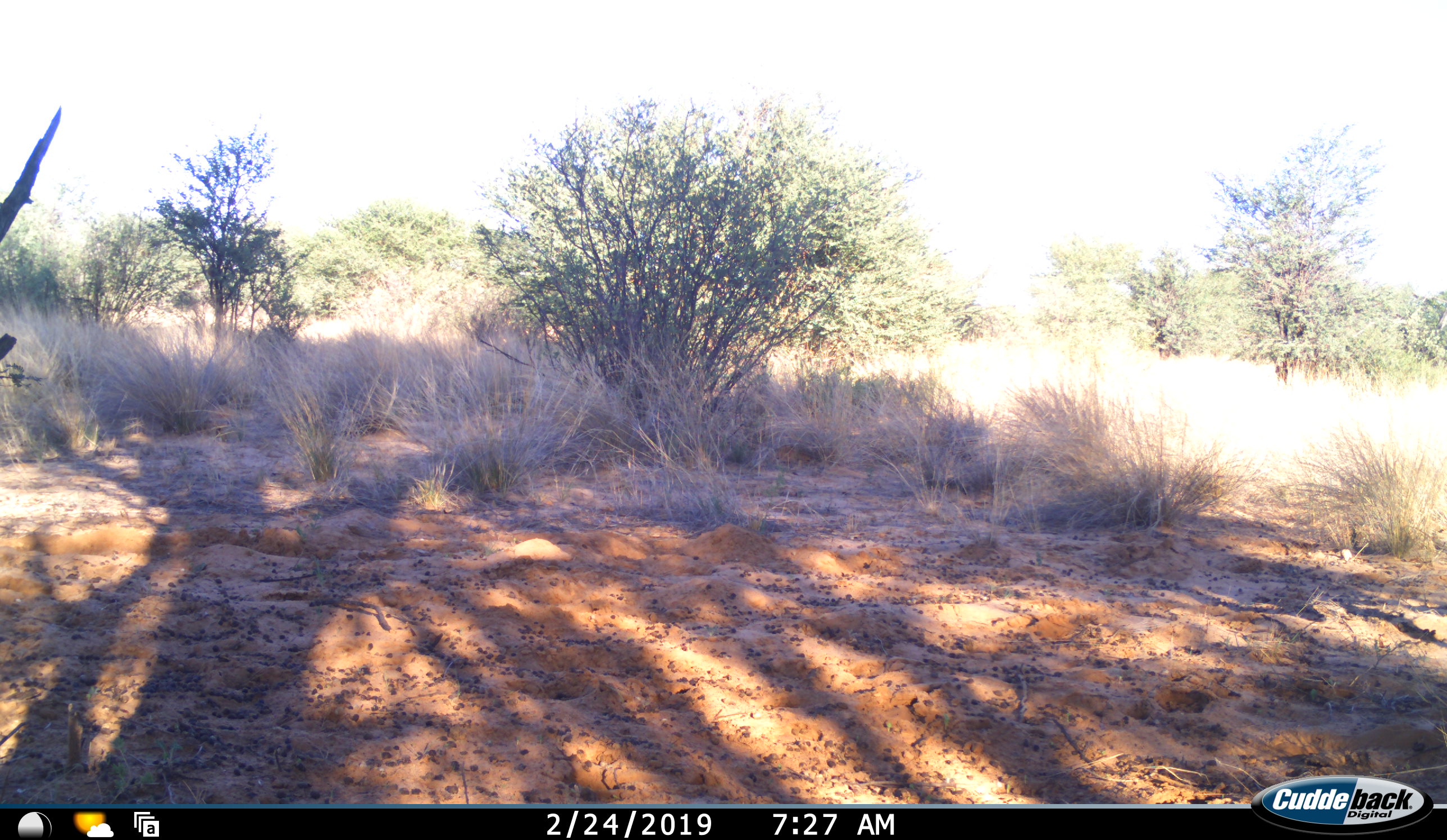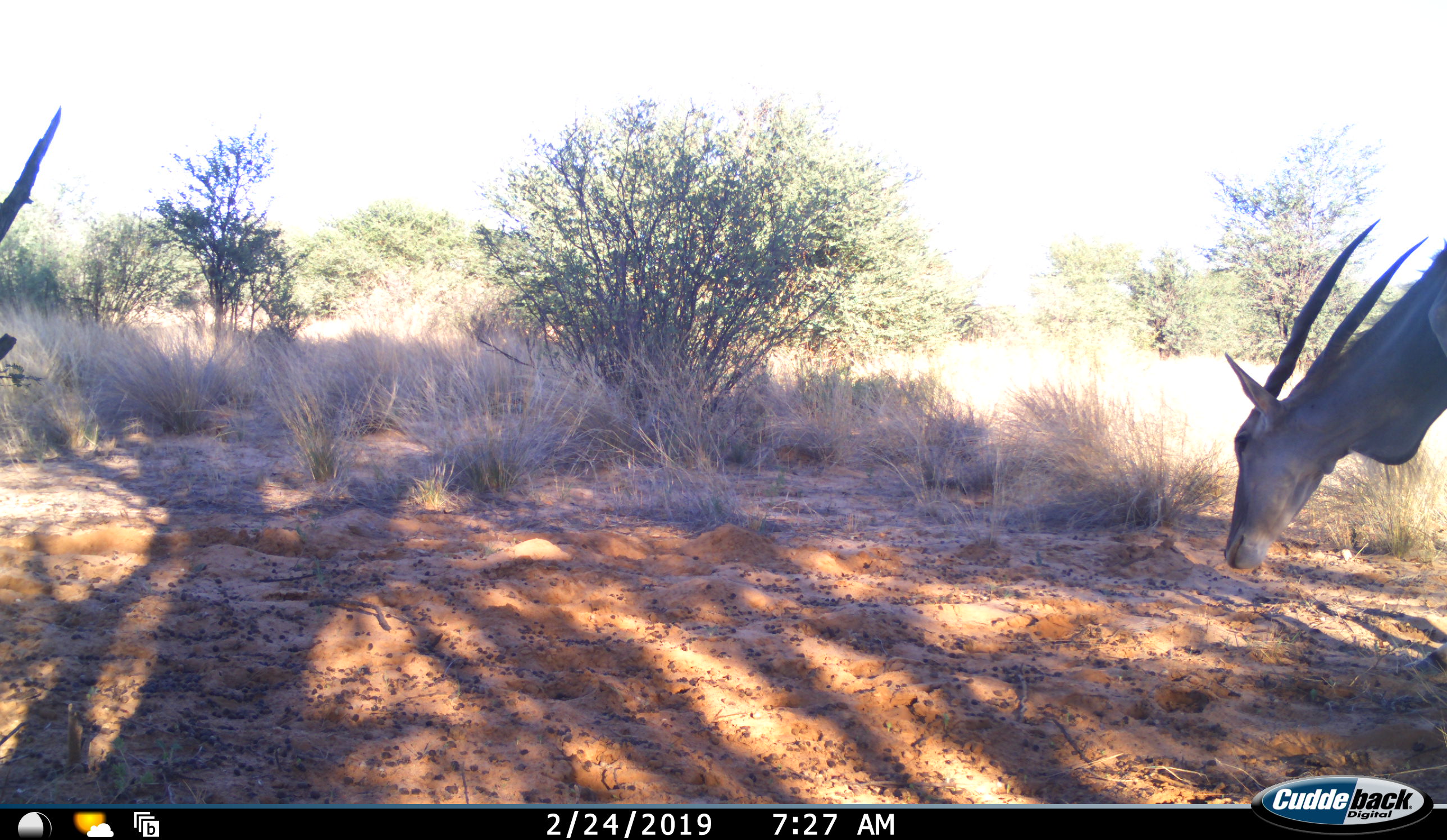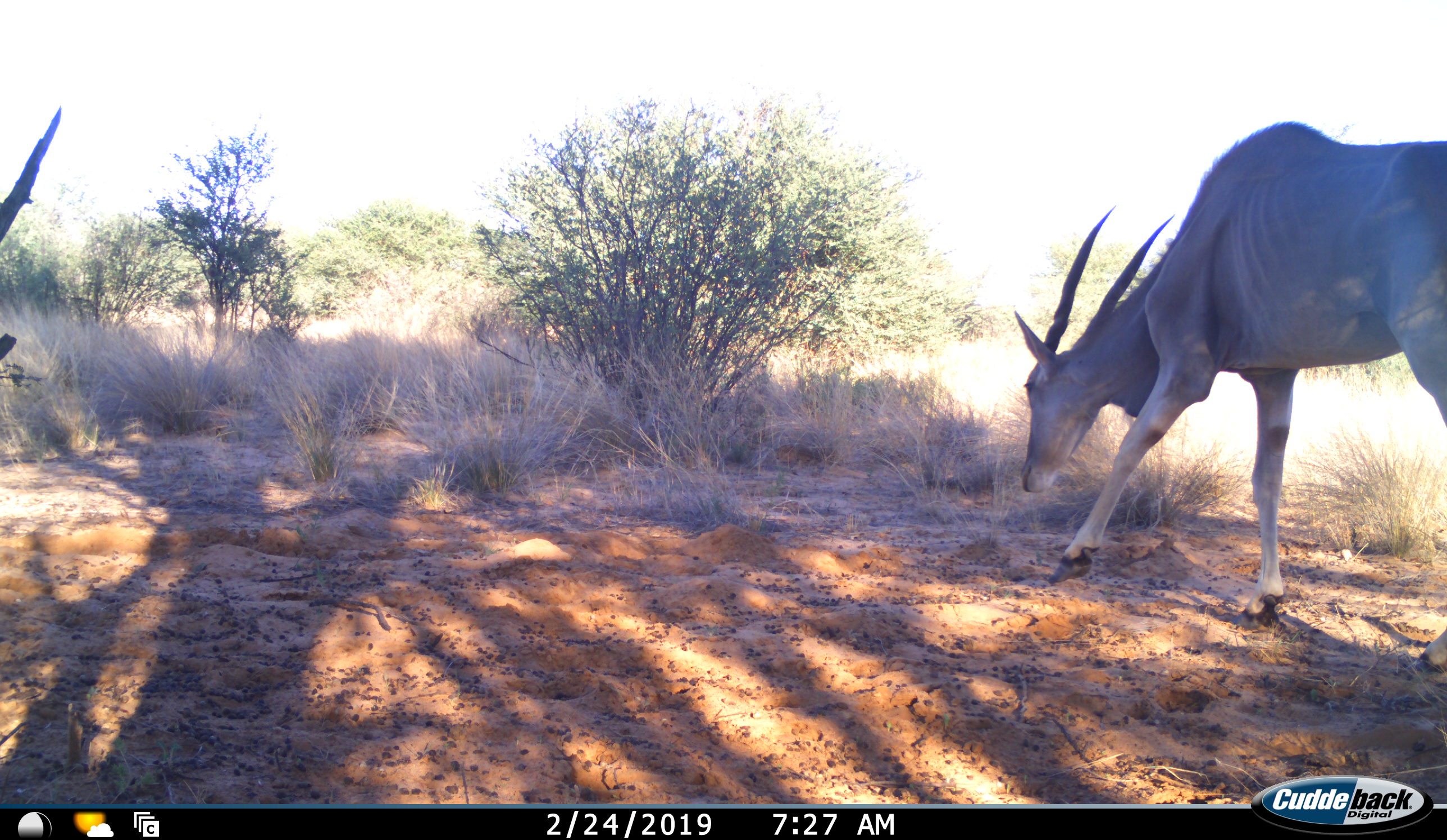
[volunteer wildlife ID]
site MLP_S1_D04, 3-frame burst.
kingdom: Animalia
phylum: Chordata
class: Mammalia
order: Artiodactyla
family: Bovidae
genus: Tragelaphus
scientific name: Tragelaphus oryx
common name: eland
Eland (Tragelaphus oryx), count 1. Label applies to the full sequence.